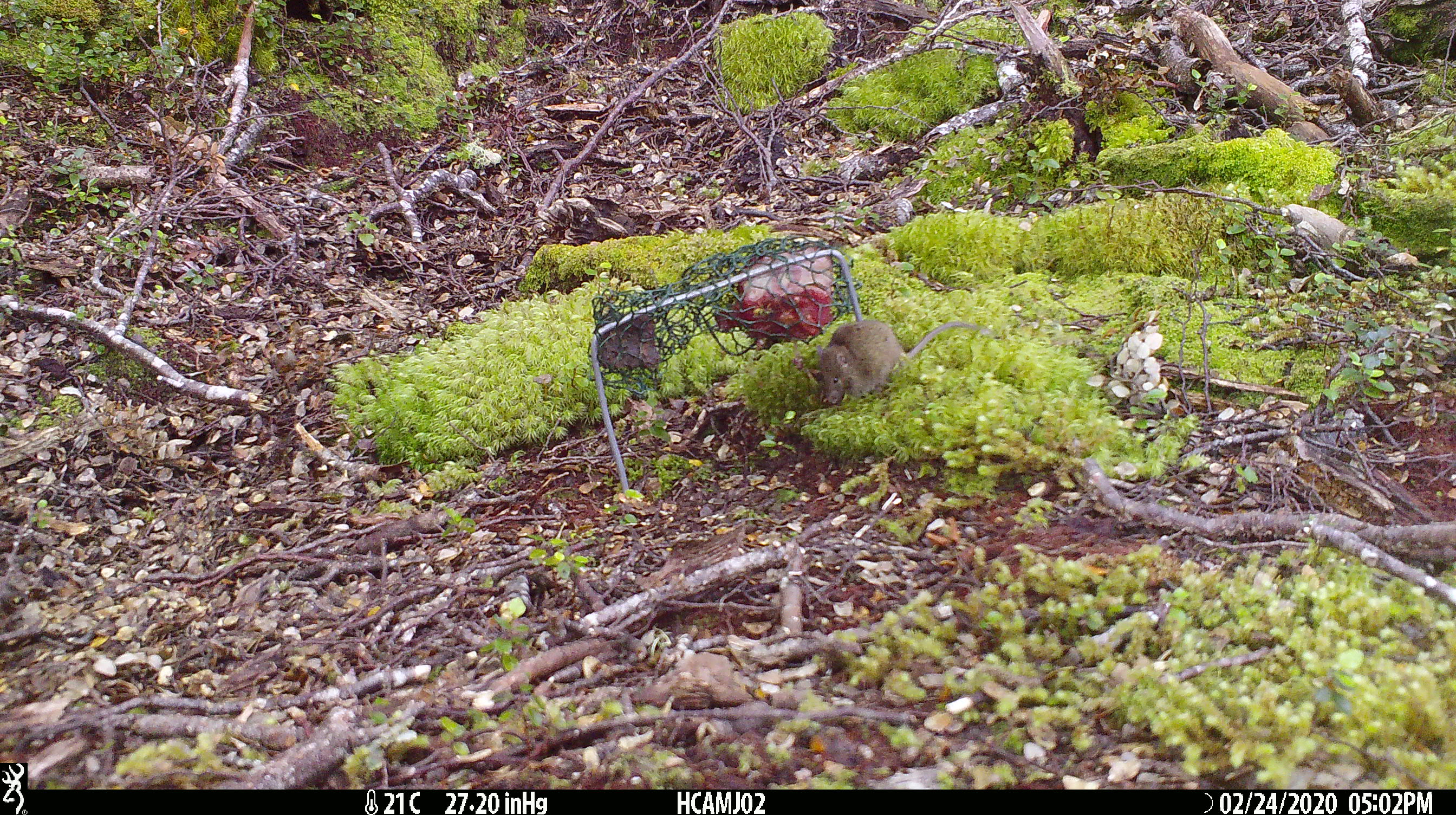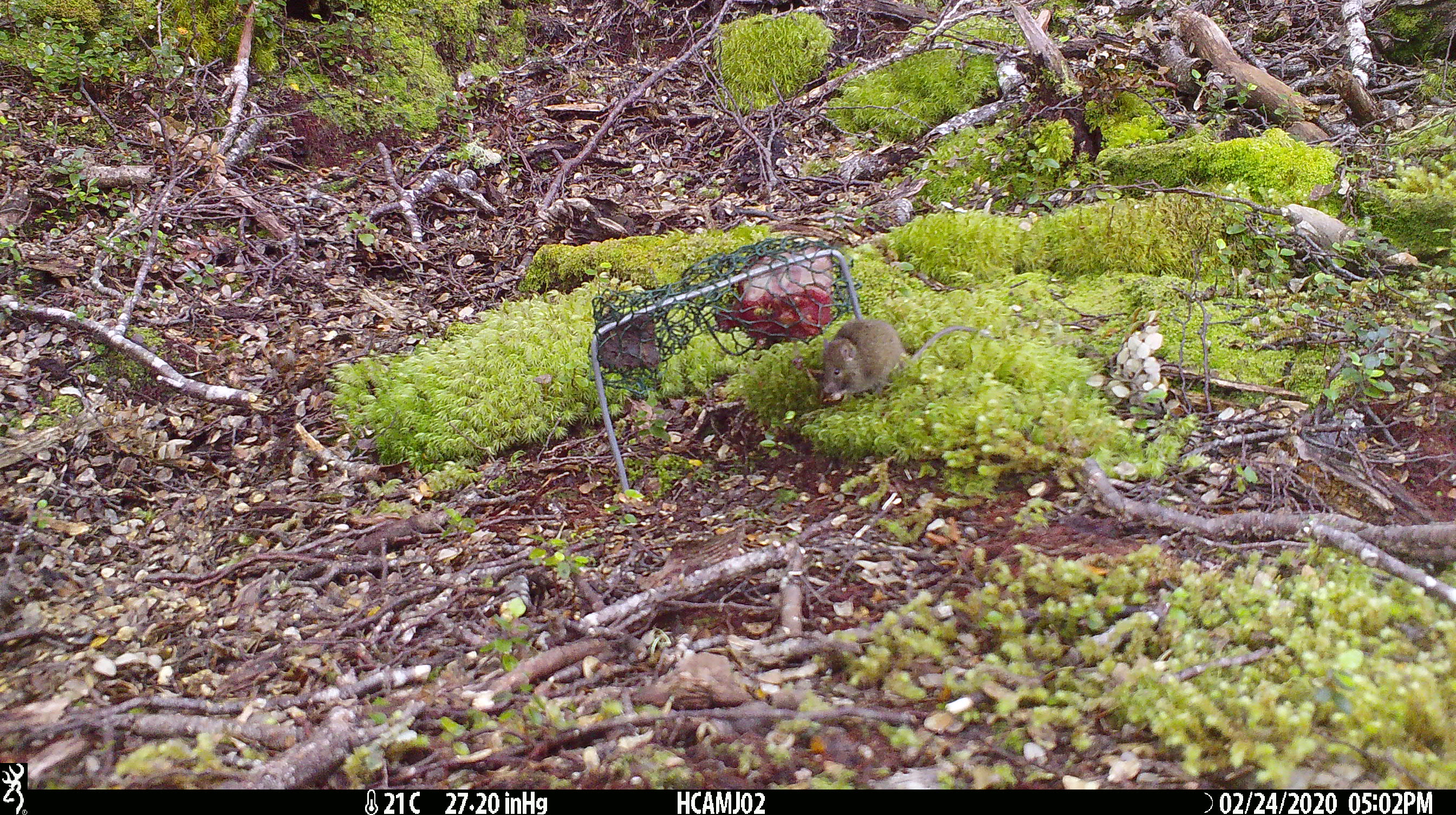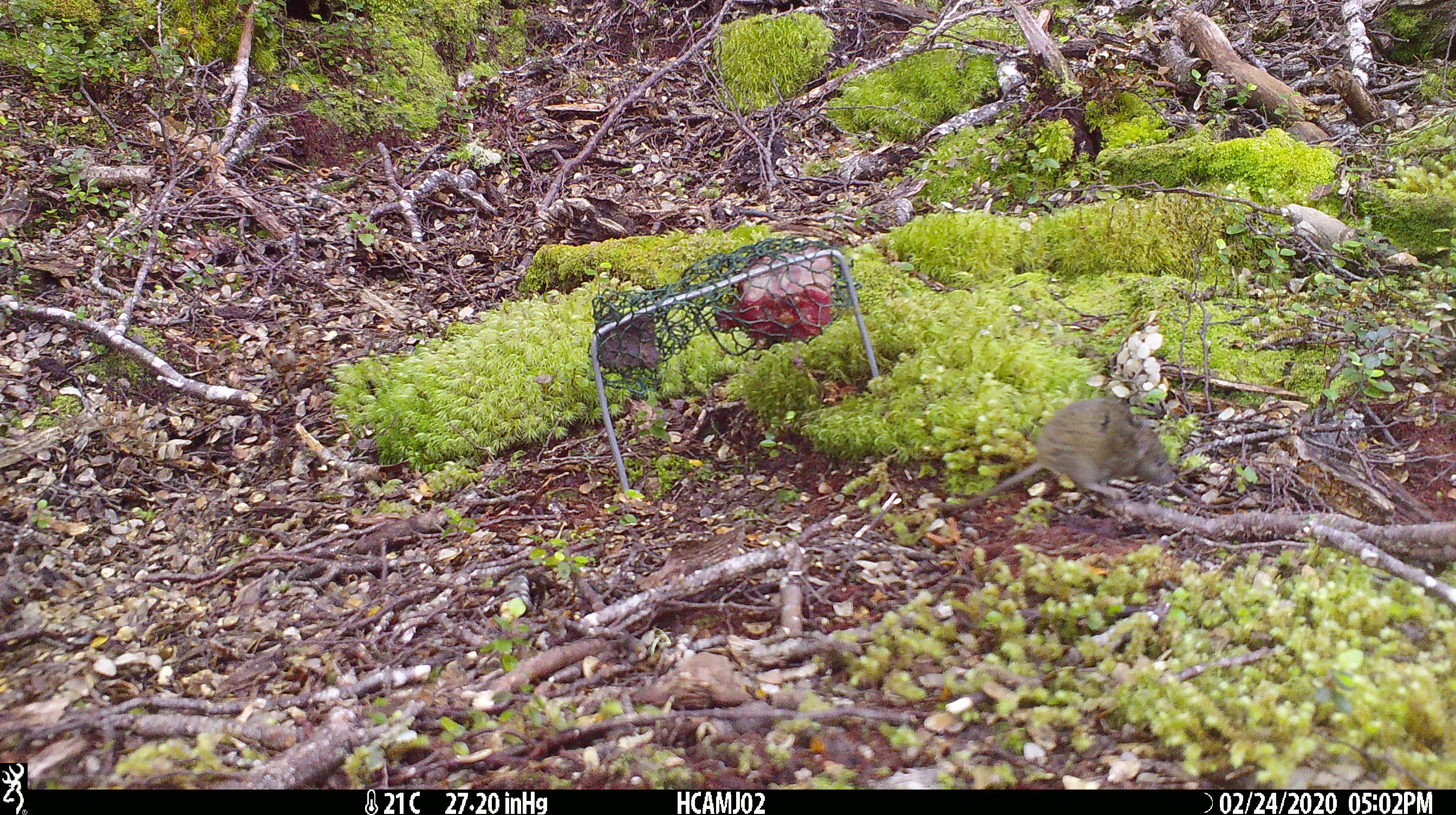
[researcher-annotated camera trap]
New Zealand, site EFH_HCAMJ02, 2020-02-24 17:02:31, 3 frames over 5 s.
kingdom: Animalia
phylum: Chordata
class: Mammalia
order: Rodentia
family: Muridae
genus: Mus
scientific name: Mus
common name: mouse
Mouse (Mus).